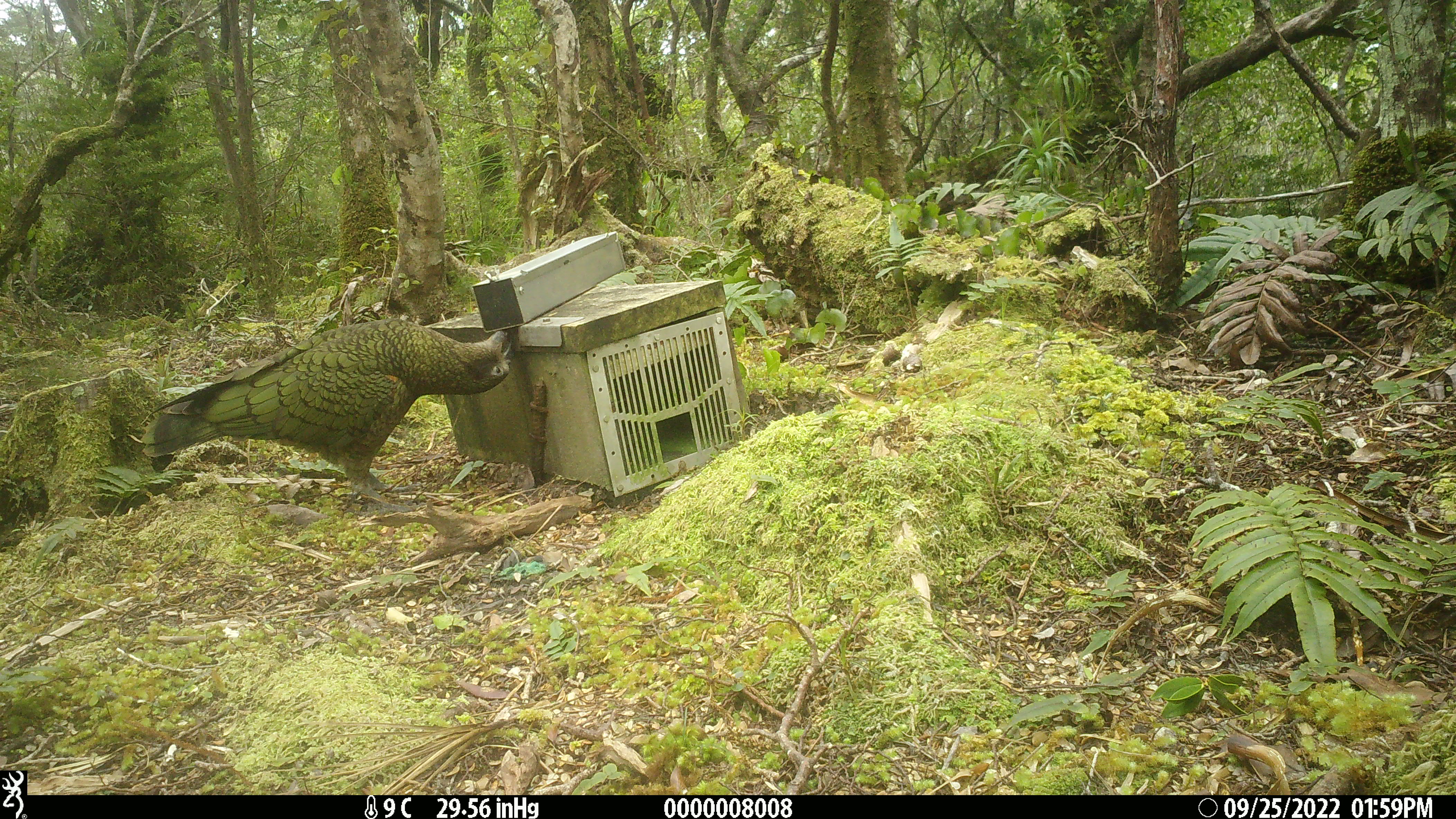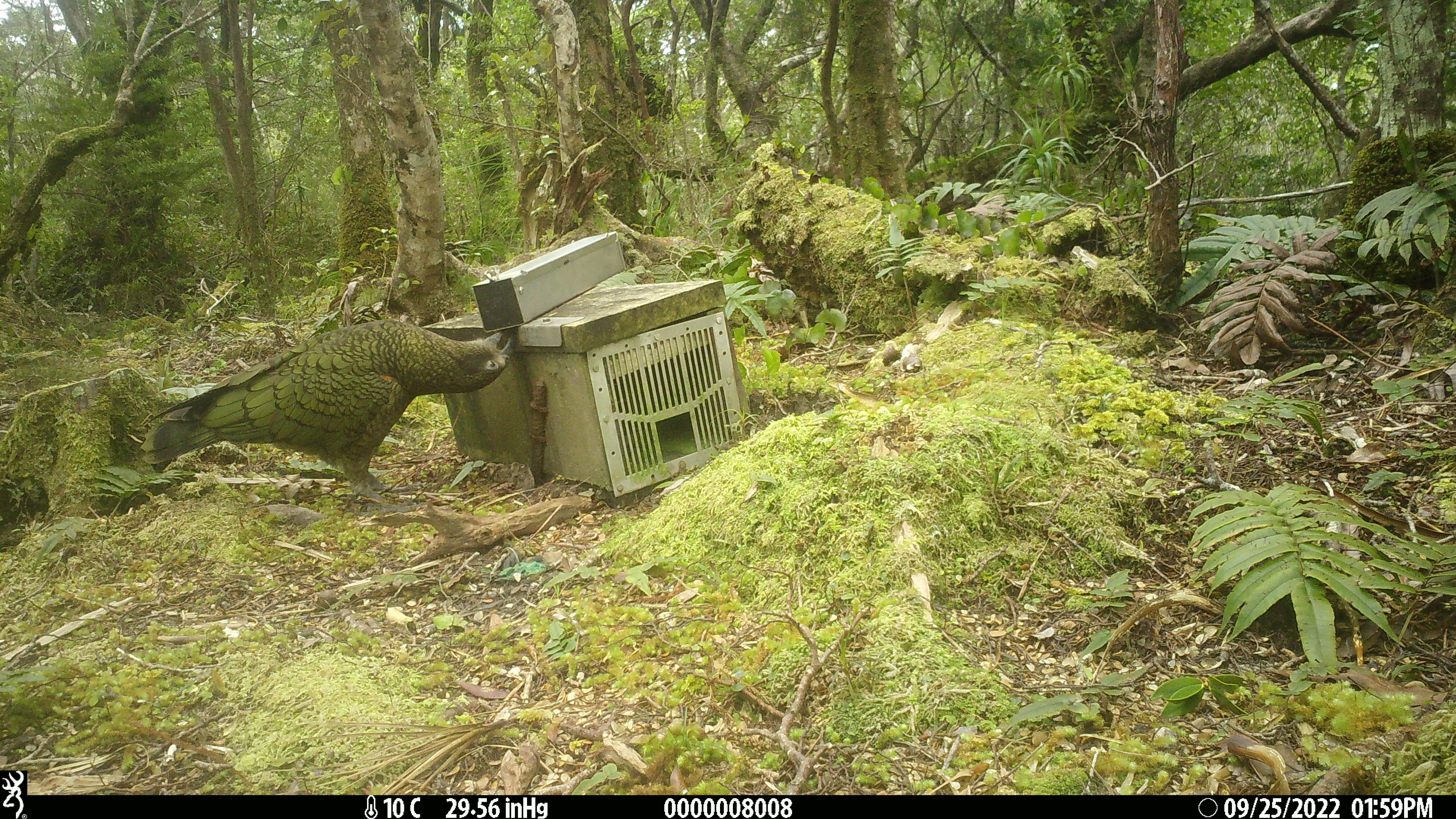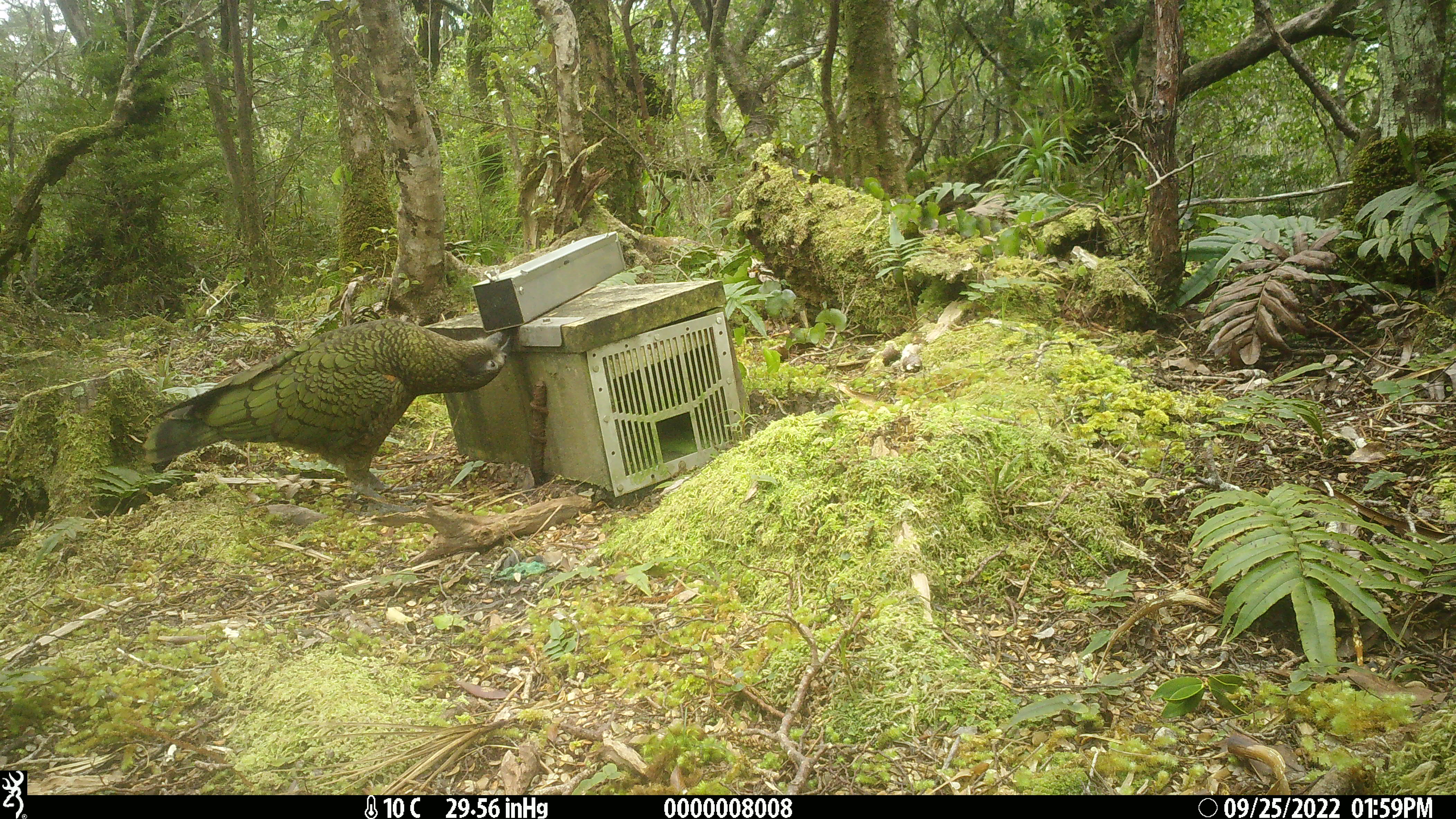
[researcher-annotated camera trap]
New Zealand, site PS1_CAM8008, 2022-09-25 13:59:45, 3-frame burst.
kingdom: Animalia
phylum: Chordata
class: Aves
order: Psittaciformes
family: Strigopidae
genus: Nestor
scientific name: Nestor notabilis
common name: kea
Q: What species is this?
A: Kea (Nestor notabilis).